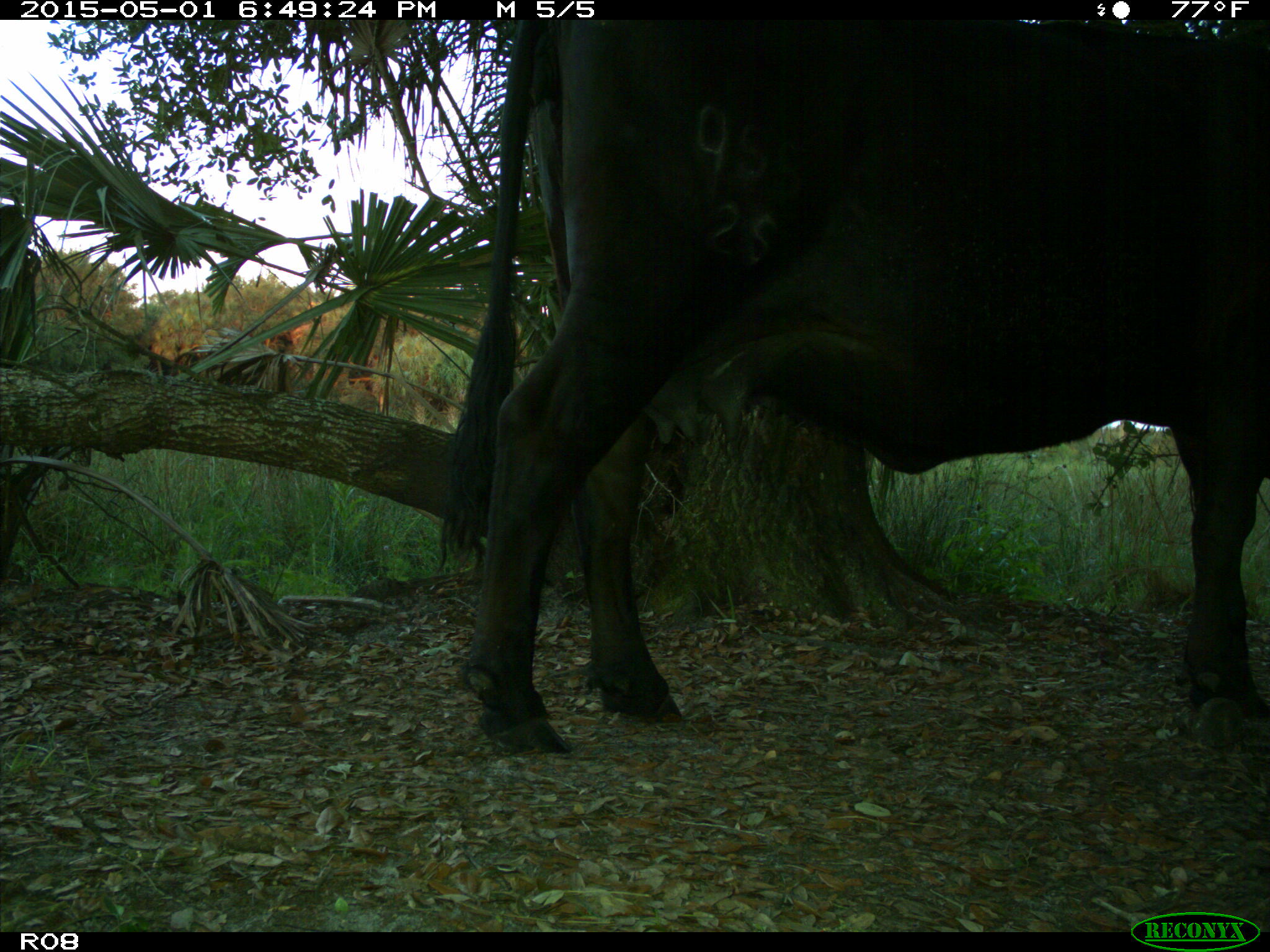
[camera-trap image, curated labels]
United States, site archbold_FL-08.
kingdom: Animalia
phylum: Chordata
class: Mammalia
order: Artiodactyla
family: Bovidae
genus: Bos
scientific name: Bos taurus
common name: domestic cow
Bos taurus (domestic cow).